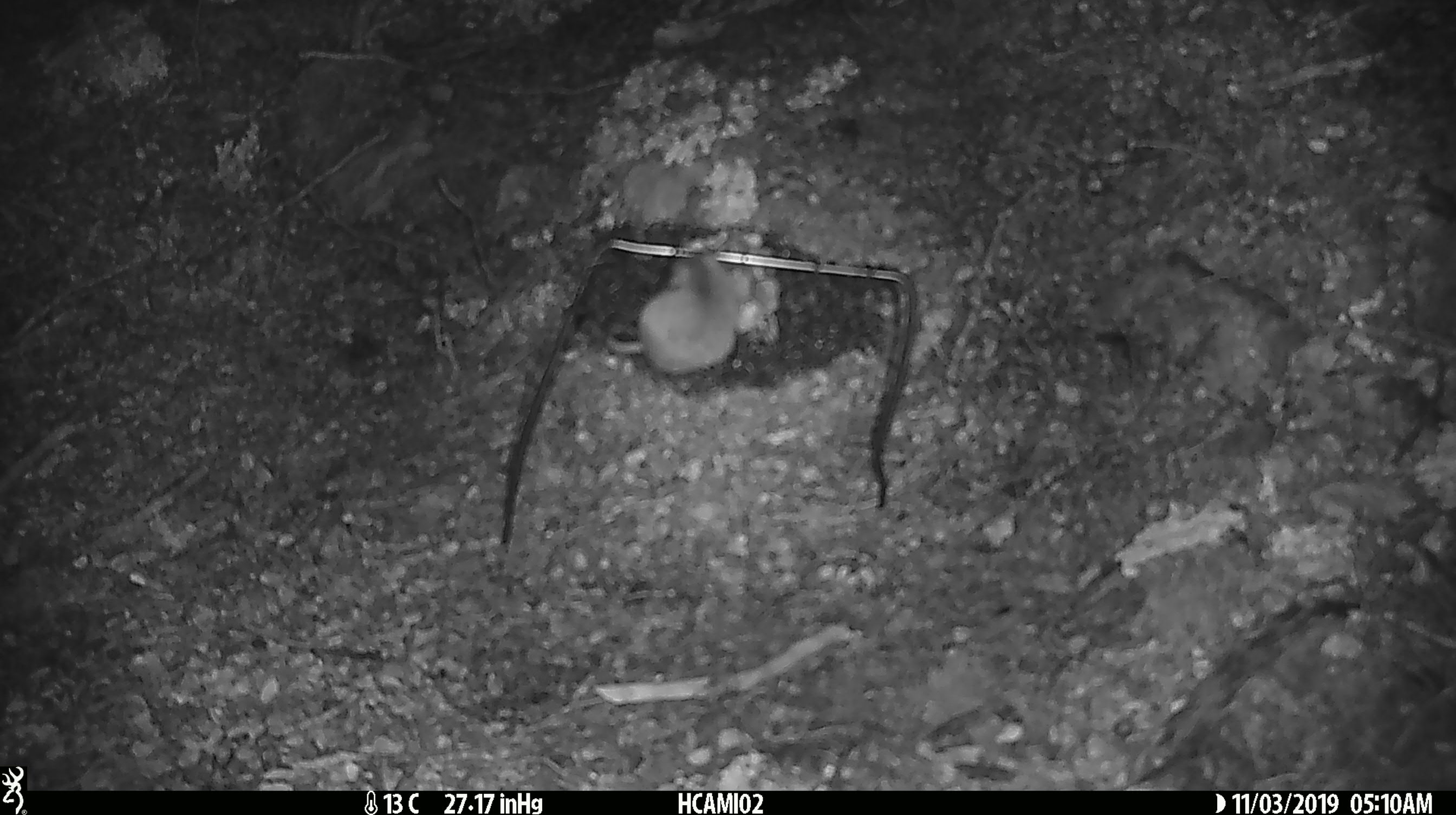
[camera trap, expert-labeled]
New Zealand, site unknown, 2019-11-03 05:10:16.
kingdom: Animalia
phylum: Chordata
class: Mammalia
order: Rodentia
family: Muridae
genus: Mus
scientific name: Mus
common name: mouse